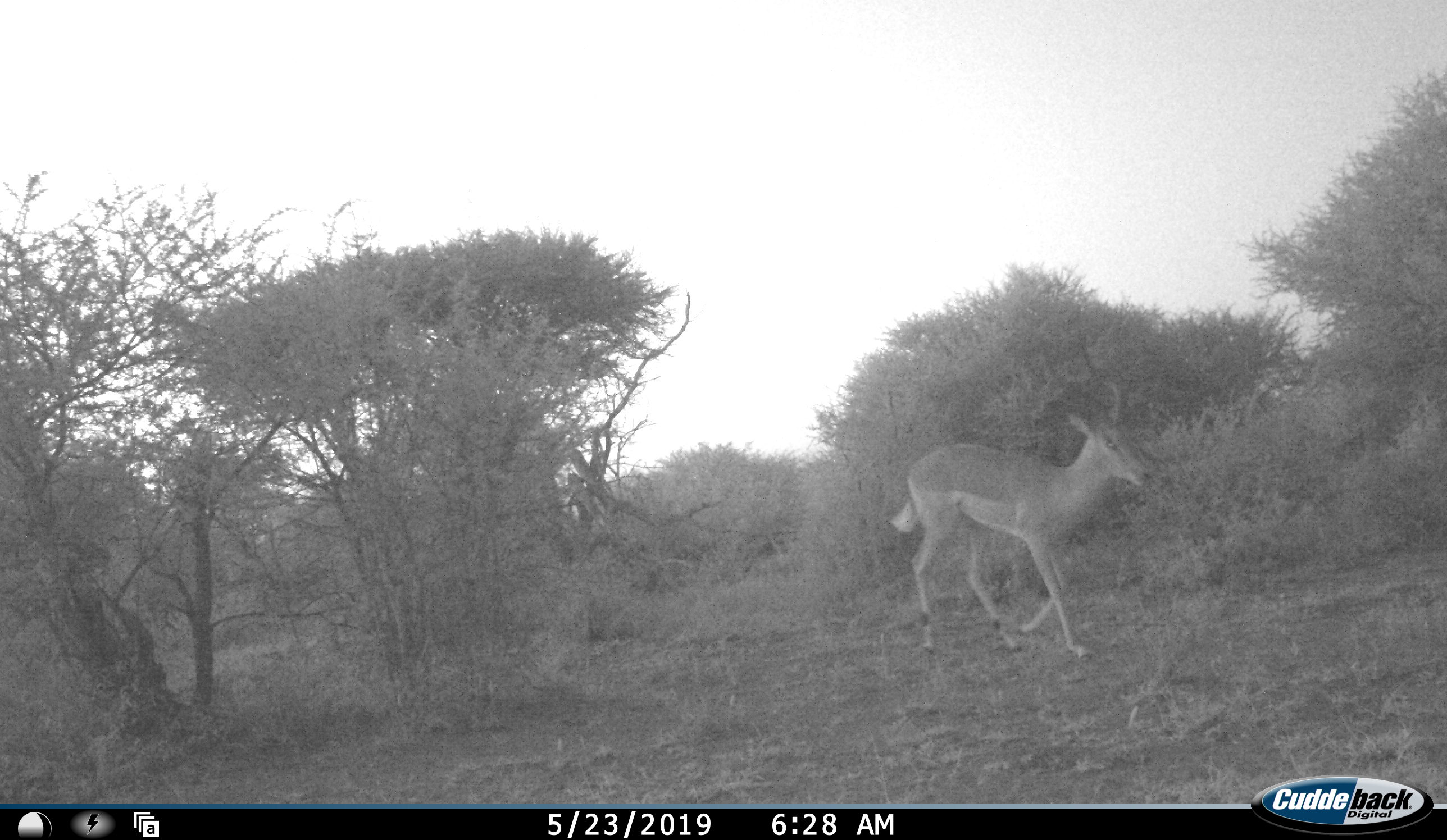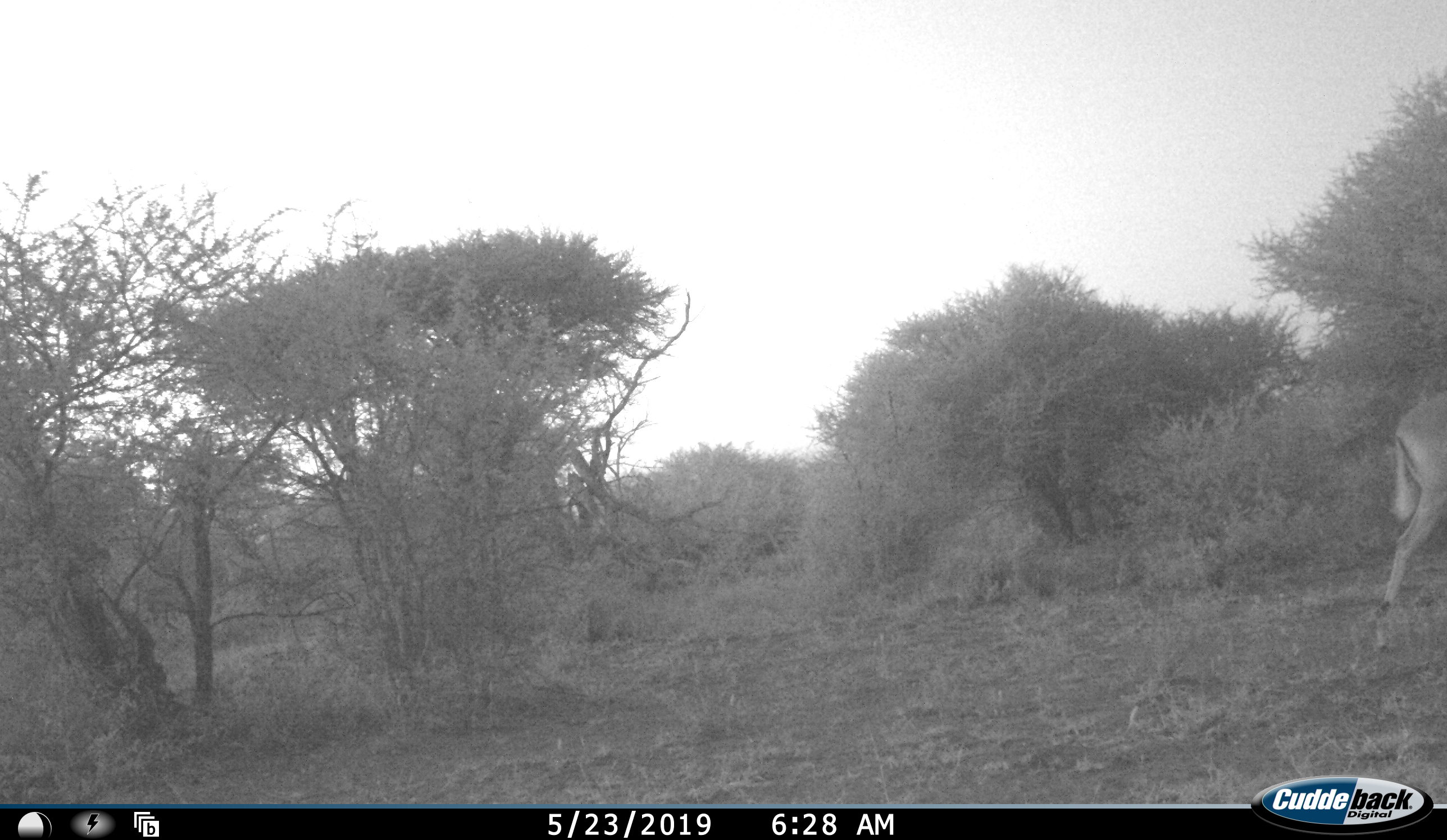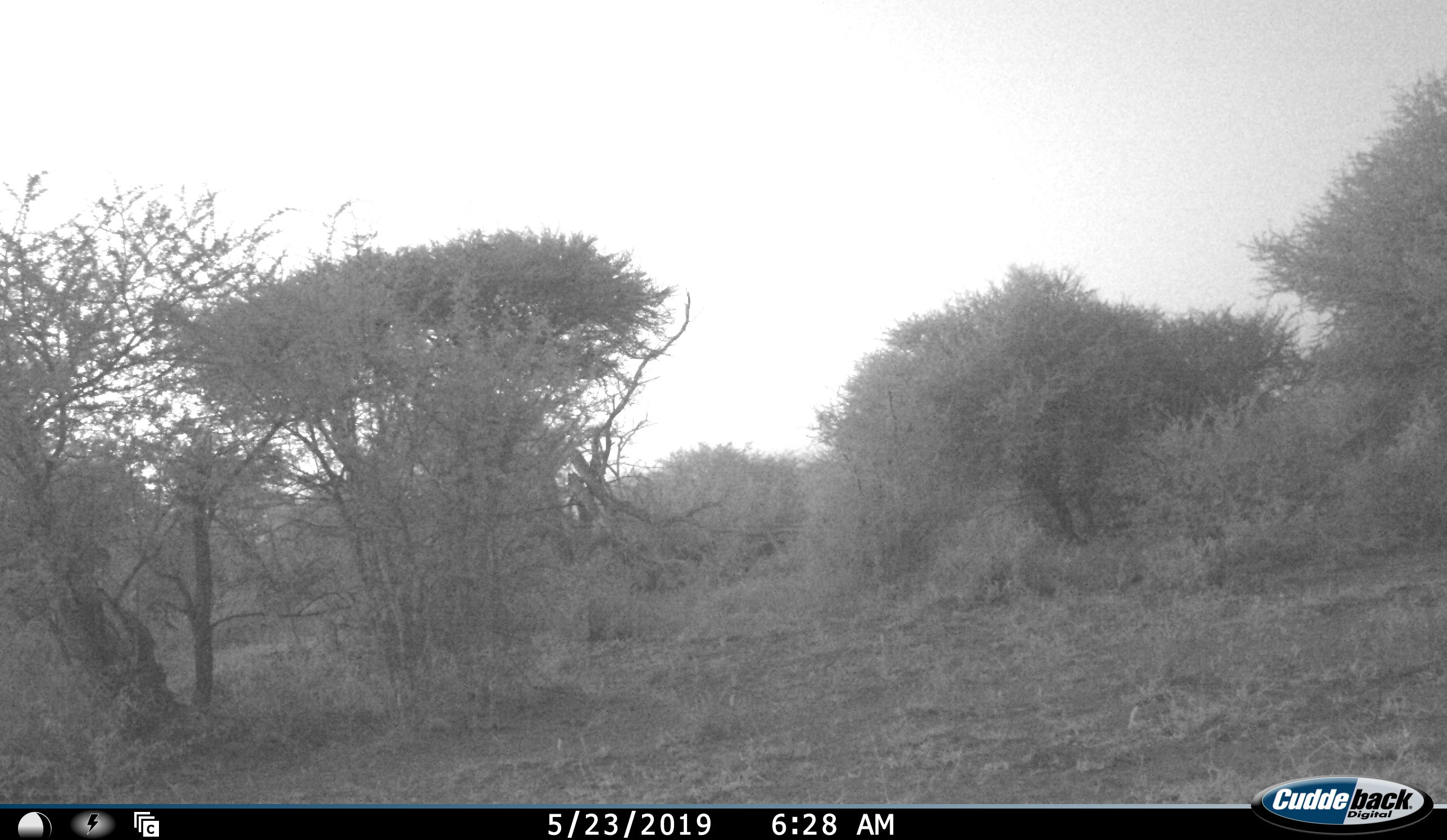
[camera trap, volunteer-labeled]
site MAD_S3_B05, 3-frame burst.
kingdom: Animalia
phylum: Chordata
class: Mammalia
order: Artiodactyla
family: Bovidae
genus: Aepyceros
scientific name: Aepyceros melampus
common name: impala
Impala (Aepyceros melampus), count 1. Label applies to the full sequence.